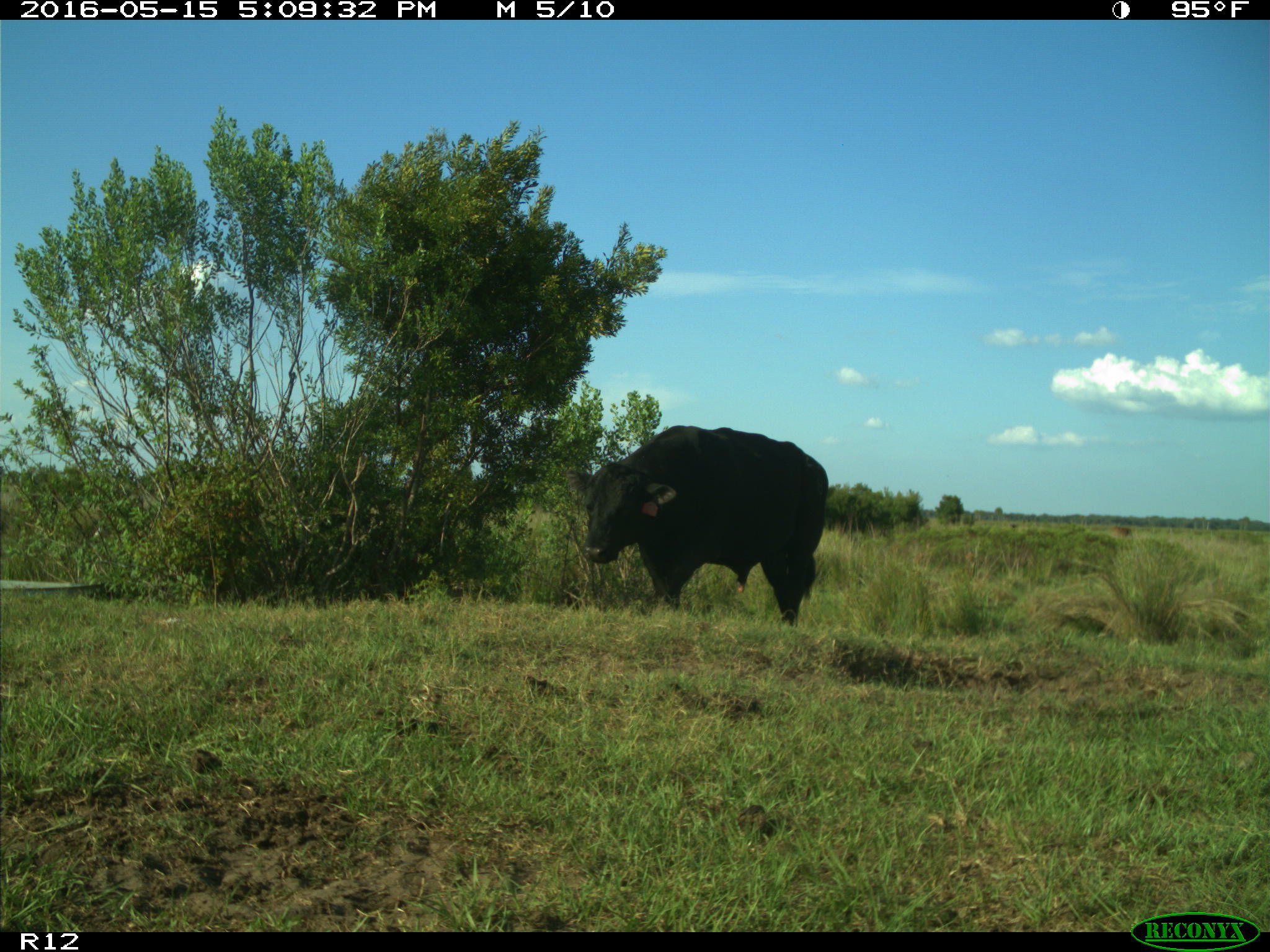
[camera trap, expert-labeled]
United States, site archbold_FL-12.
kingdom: Animalia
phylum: Chordata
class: Mammalia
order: Artiodactyla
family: Bovidae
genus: Bos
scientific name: Bos taurus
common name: domestic cow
Bos taurus (domestic cow).